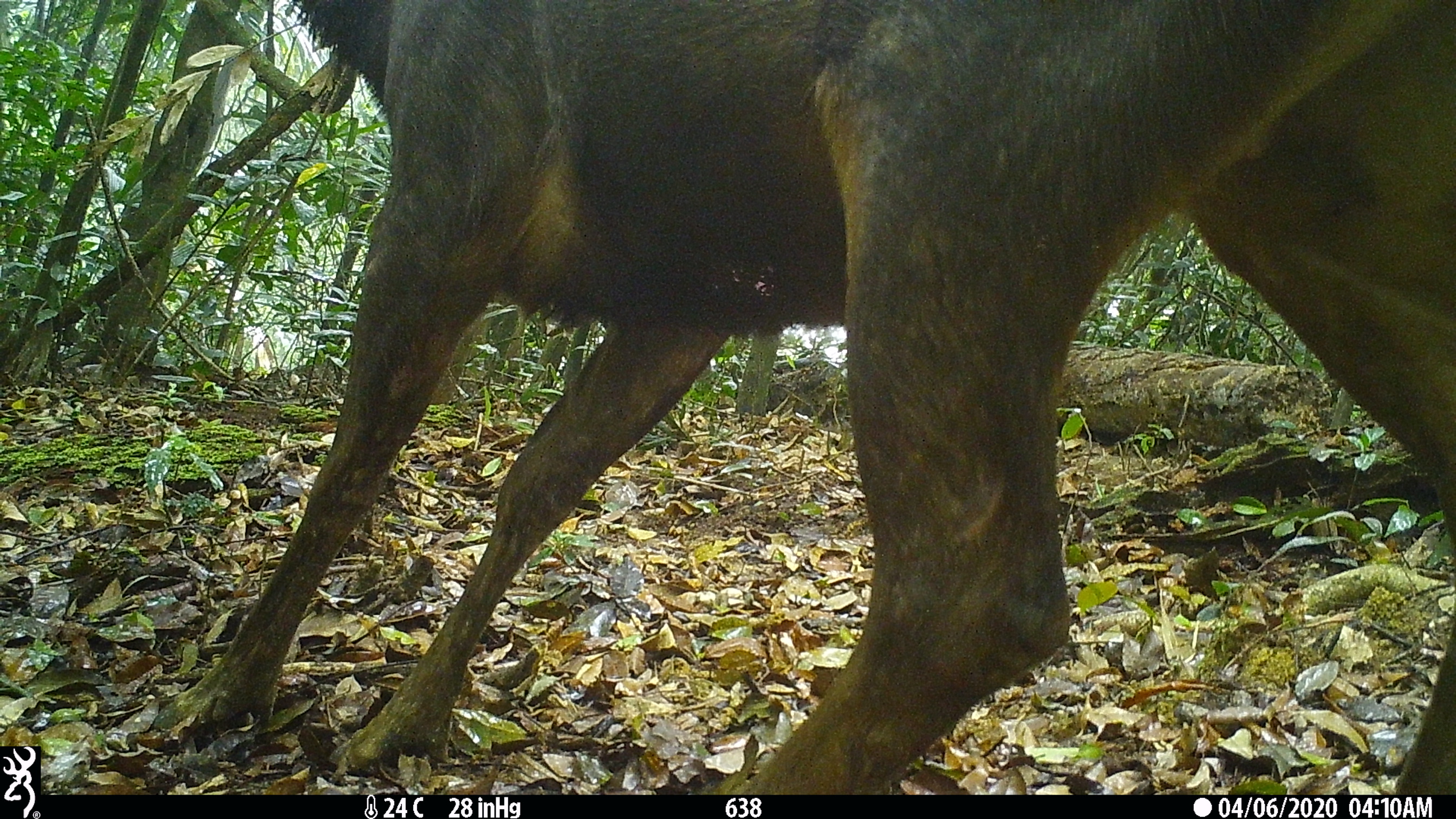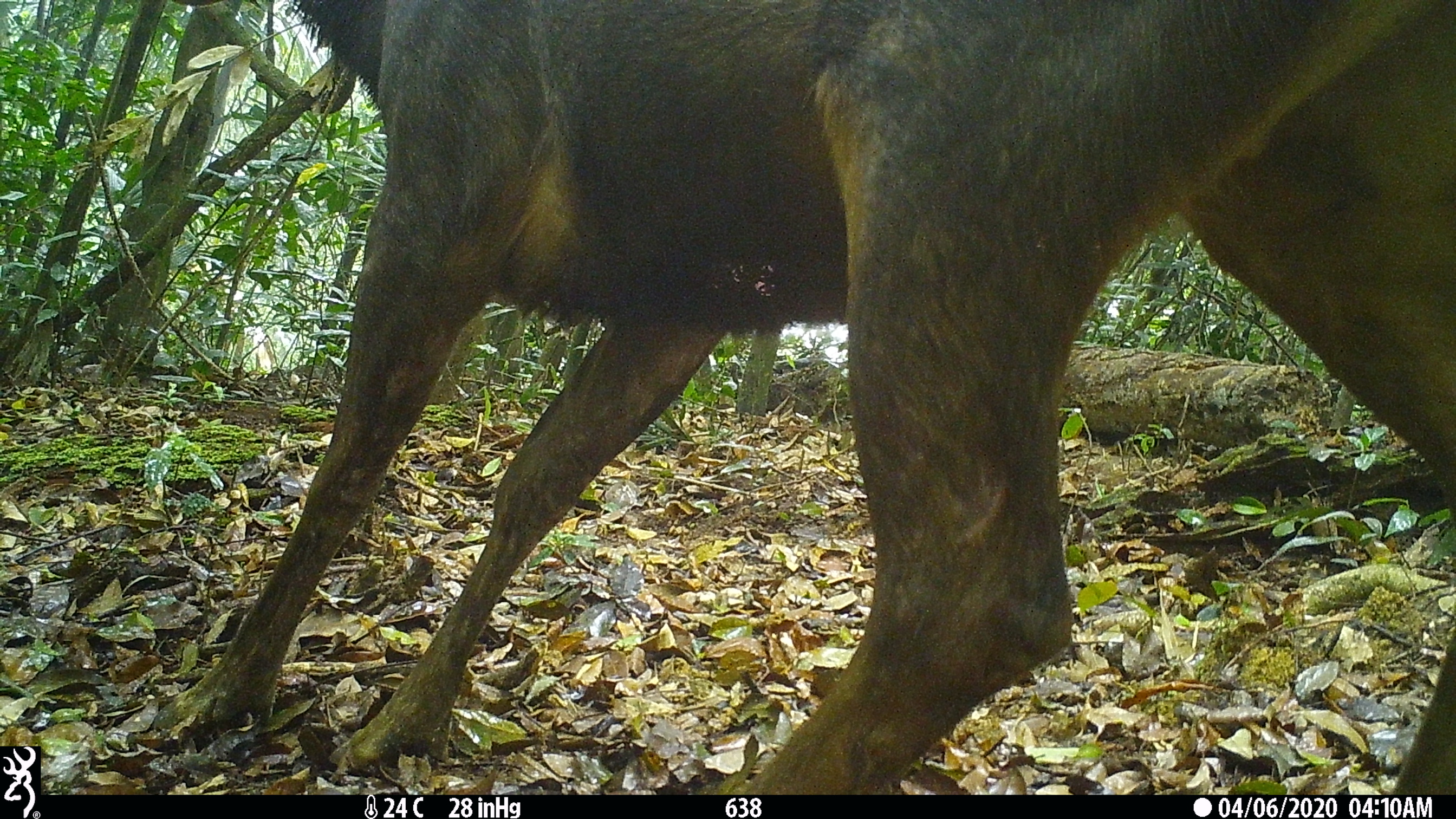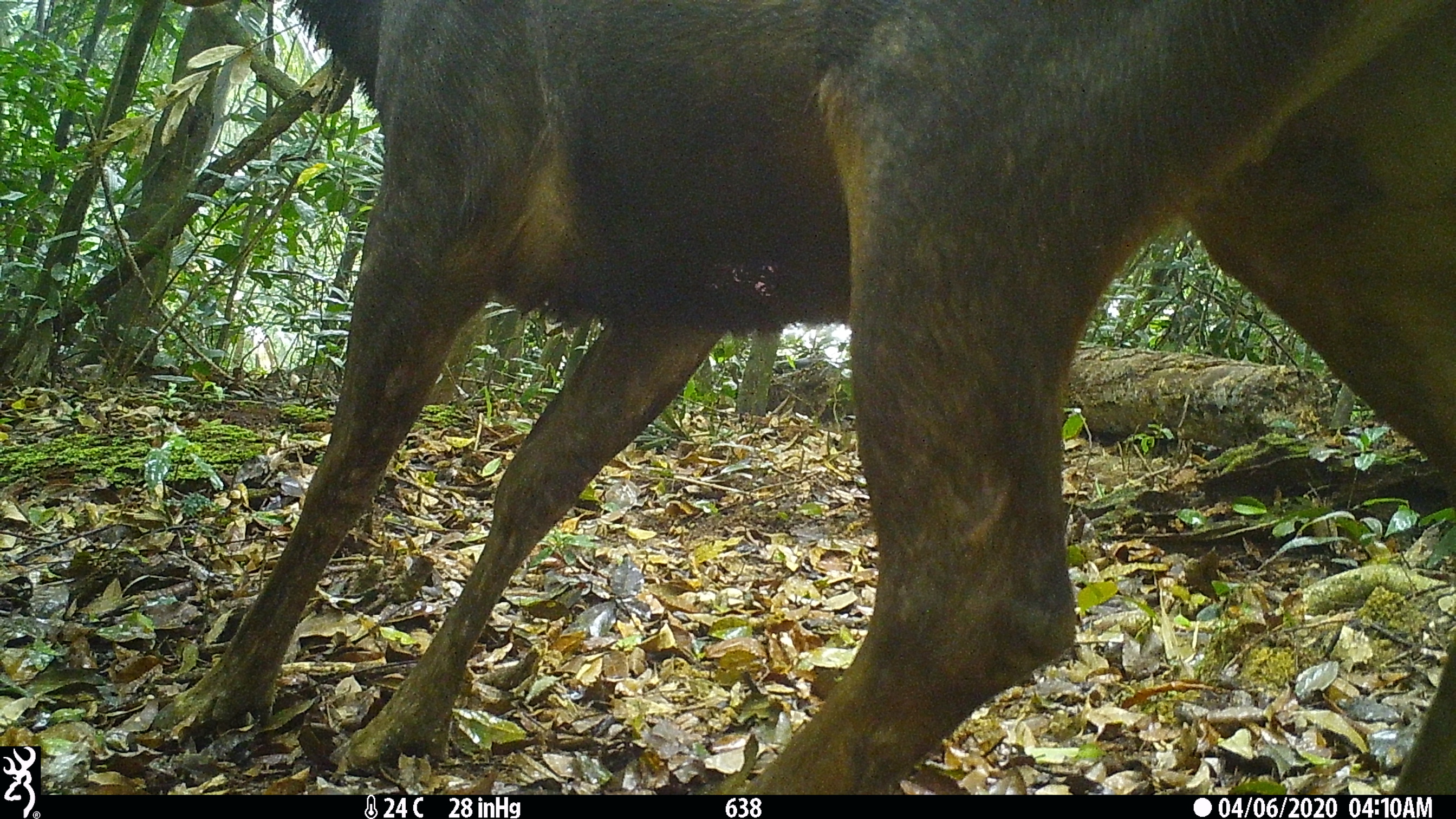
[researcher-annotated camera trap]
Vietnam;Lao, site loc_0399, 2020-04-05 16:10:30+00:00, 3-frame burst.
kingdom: Animalia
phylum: Chordata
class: Mammalia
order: Artiodactyla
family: Cervidae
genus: Rusa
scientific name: Rusa unicolor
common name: sambar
Sambar (Rusa unicolor). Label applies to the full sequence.